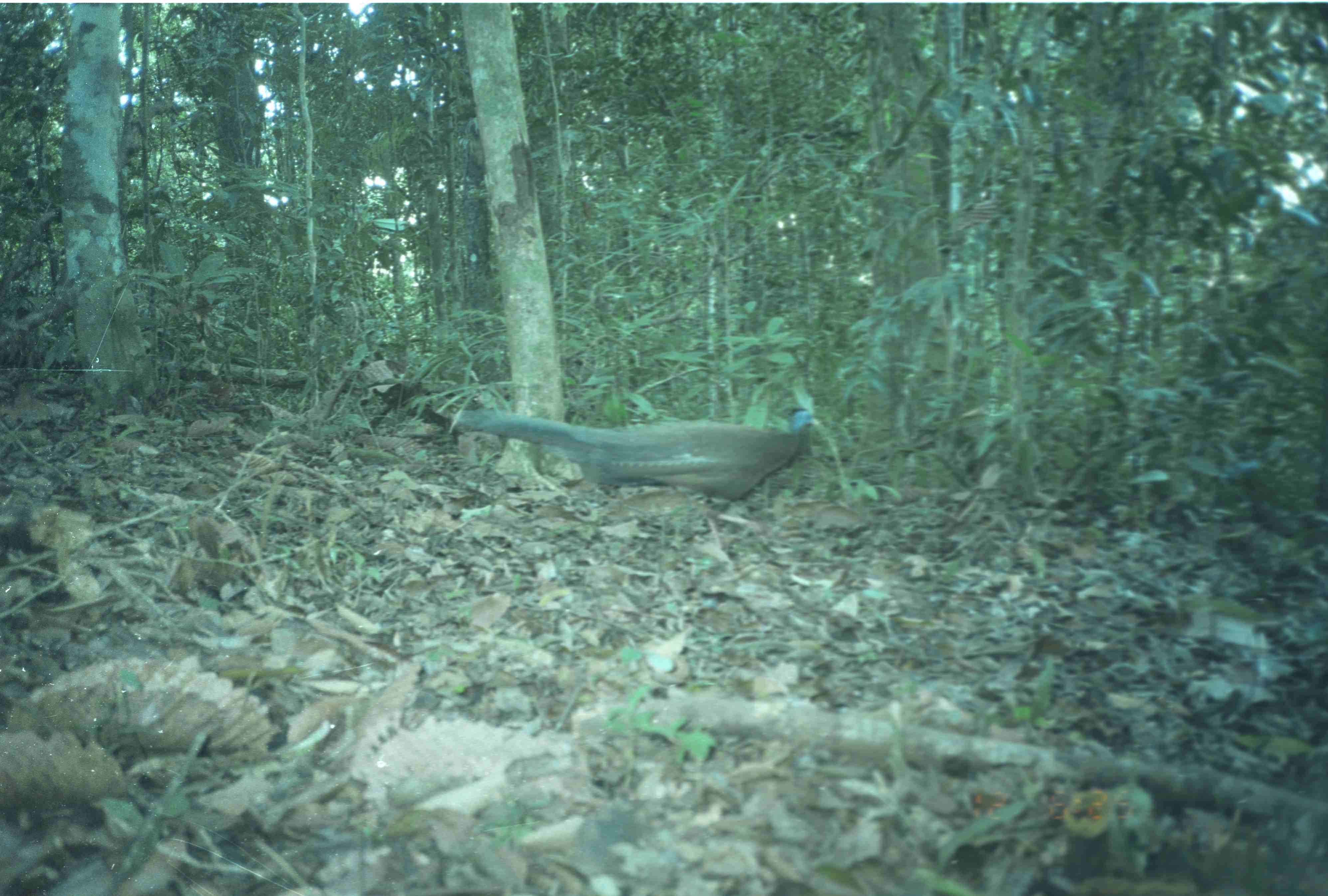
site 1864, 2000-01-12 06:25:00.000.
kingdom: Animalia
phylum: Chordata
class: Aves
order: Galliformes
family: Phasianidae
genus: Argusianus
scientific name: Argusianus argus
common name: great argus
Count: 1.